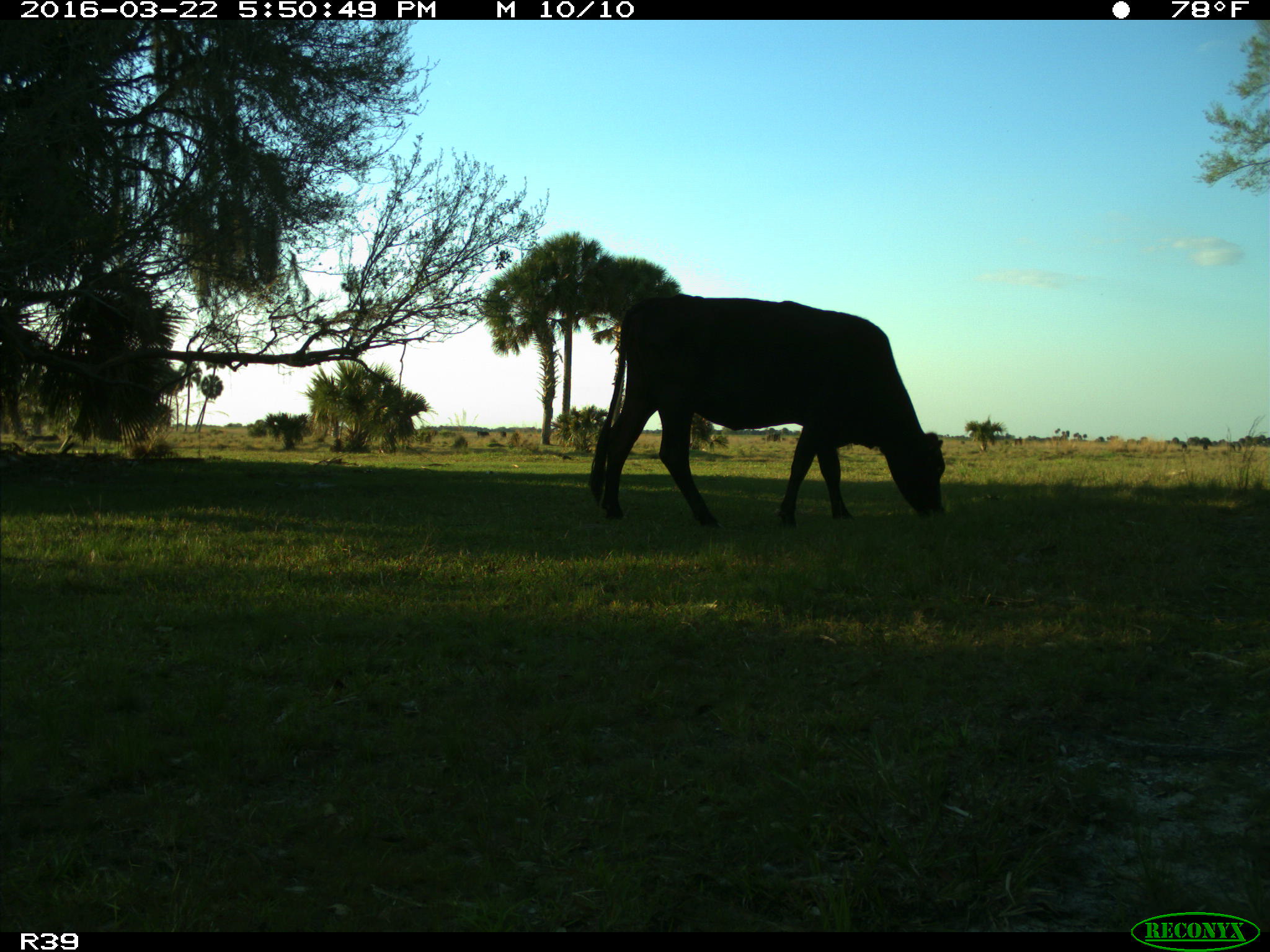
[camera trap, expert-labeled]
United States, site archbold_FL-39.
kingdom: Animalia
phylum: Chordata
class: Mammalia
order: Artiodactyla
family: Bovidae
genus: Bos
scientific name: Bos taurus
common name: domestic cow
Bos taurus (domestic cow).